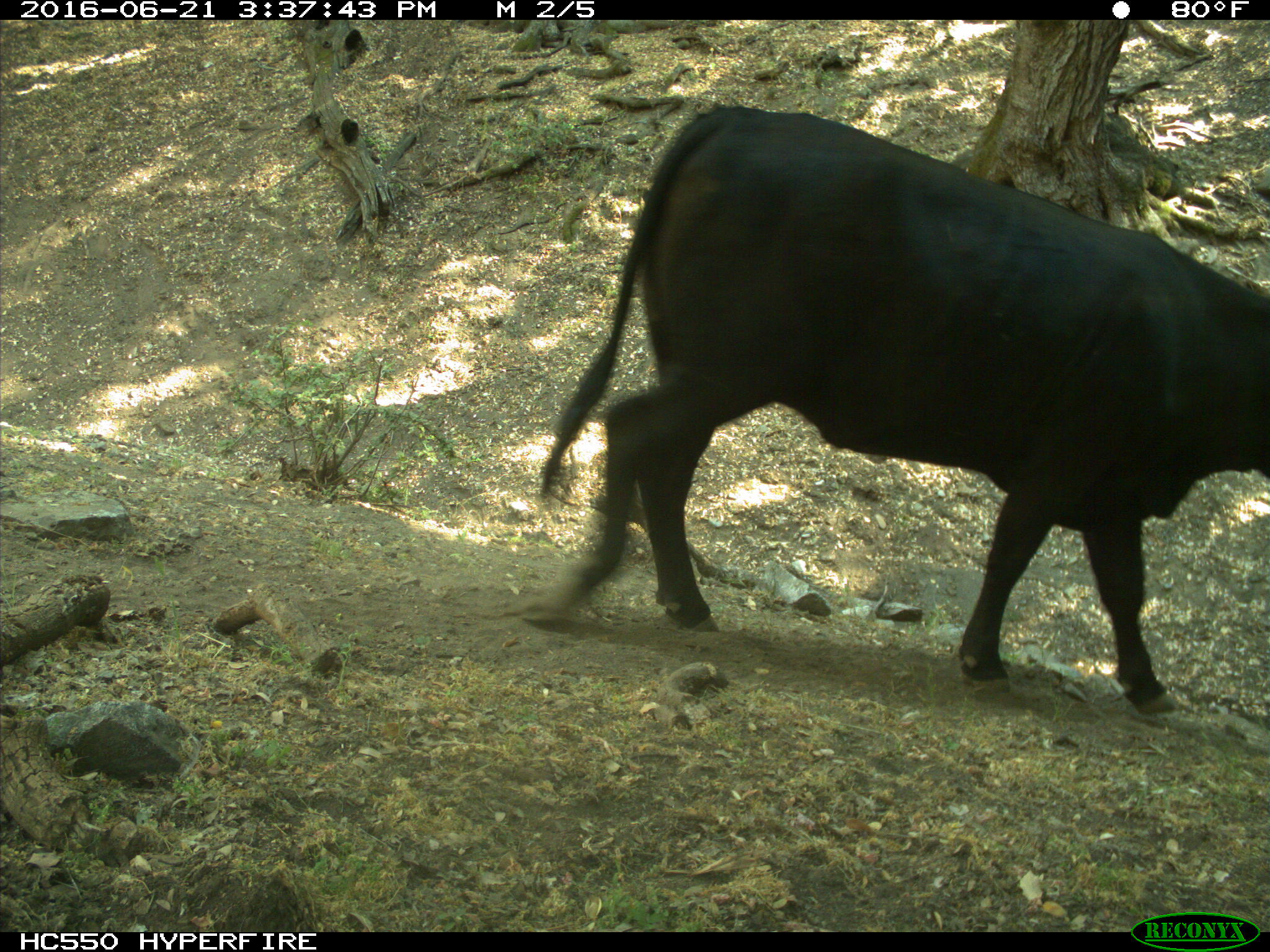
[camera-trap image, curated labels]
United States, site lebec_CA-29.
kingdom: Animalia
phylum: Chordata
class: Mammalia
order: Artiodactyla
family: Bovidae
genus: Bos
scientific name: Bos taurus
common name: domestic cow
Bos taurus (domestic cow).